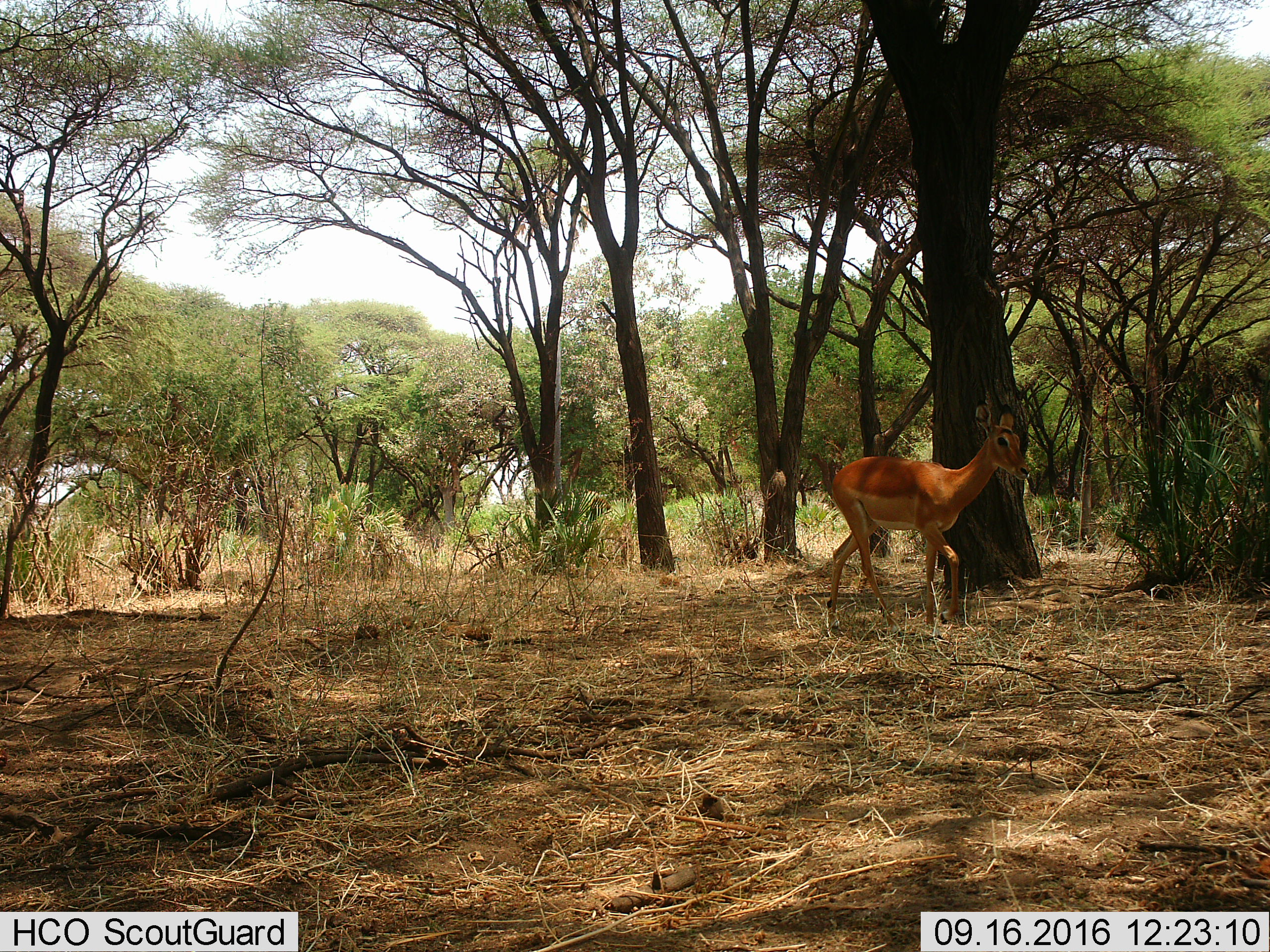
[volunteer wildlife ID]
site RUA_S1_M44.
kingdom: Animalia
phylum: Chordata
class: Mammalia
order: Artiodactyla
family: Bovidae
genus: Aepyceros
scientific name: Aepyceros melampus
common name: impala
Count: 1.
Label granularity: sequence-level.